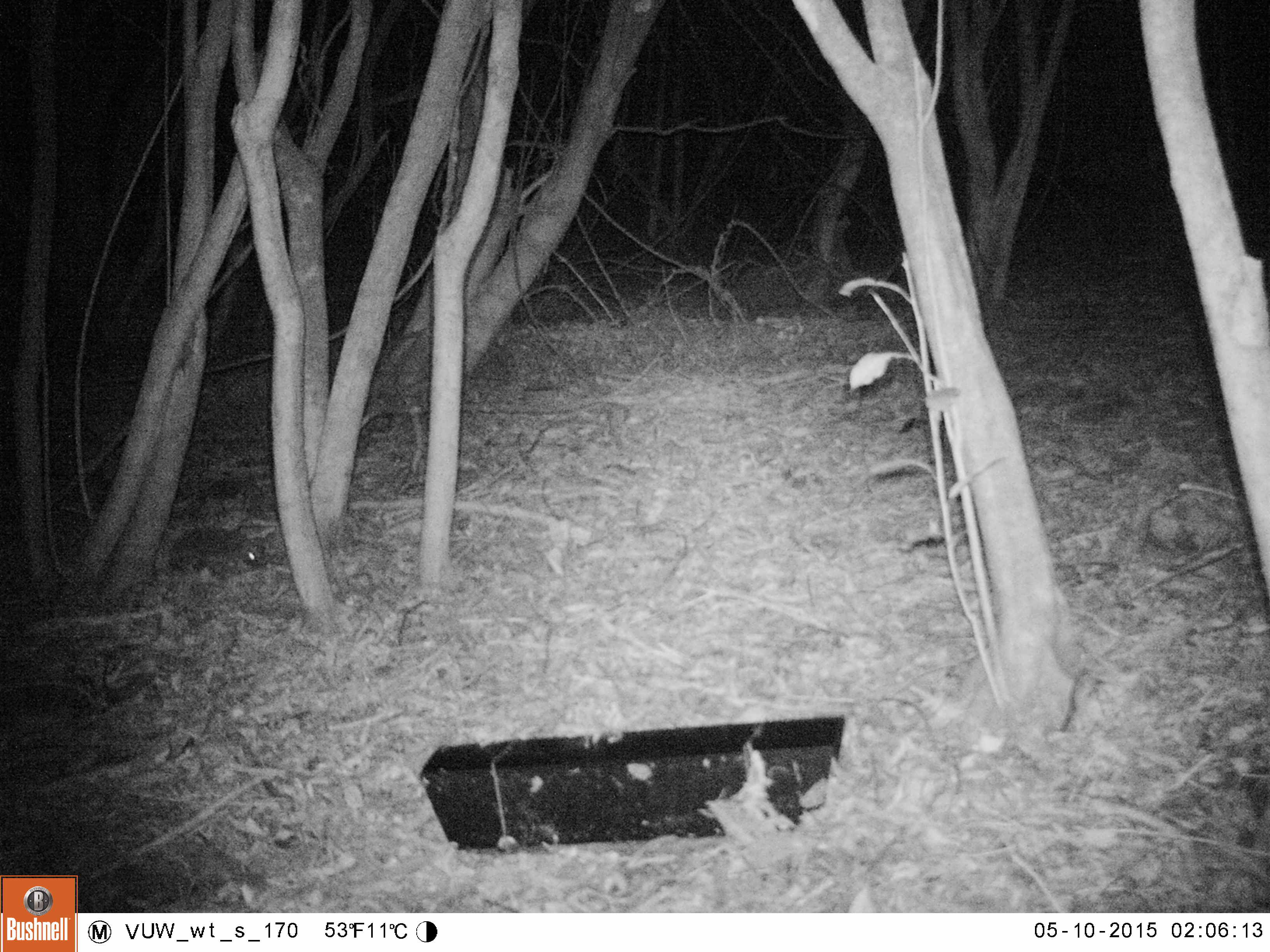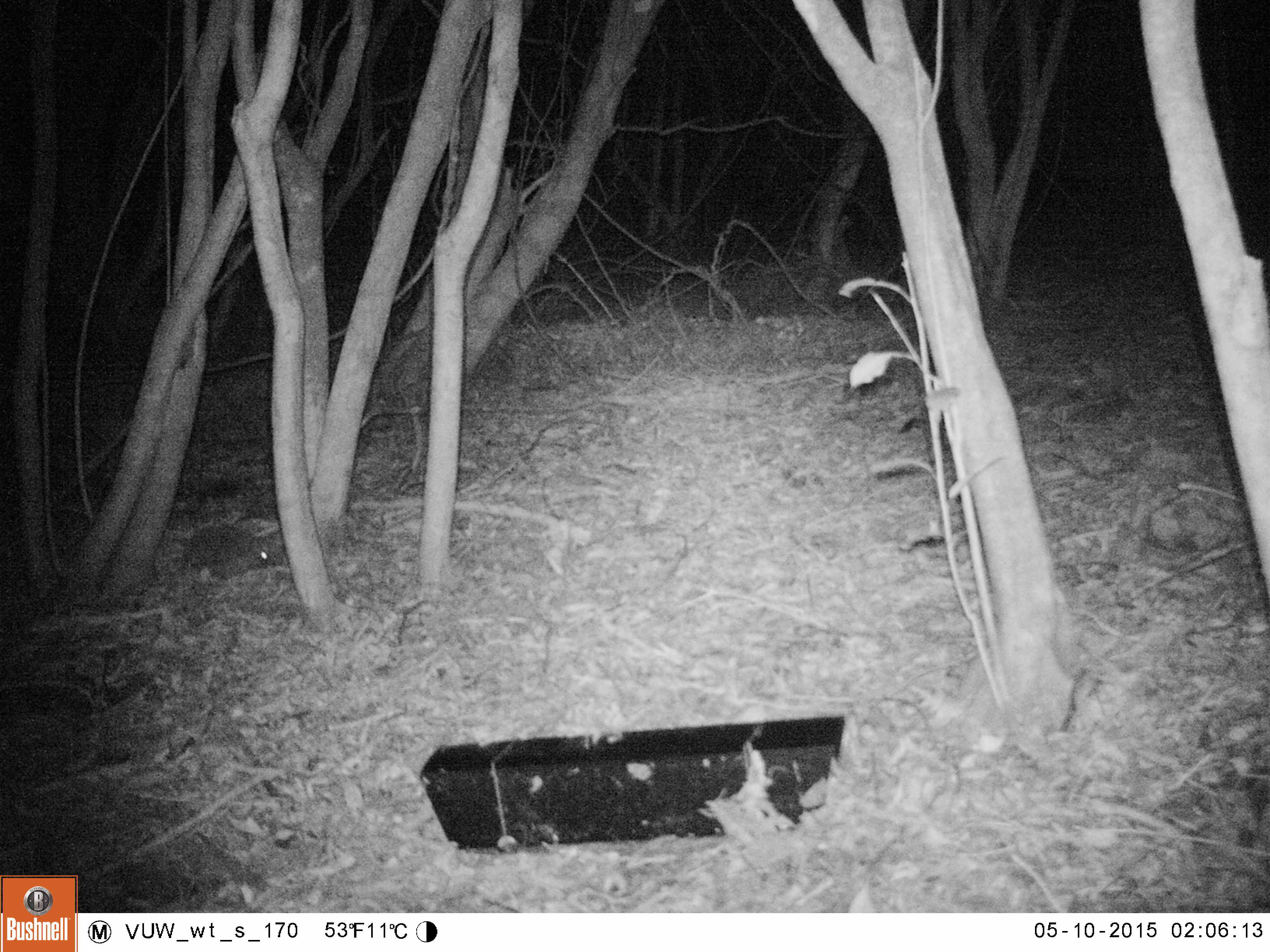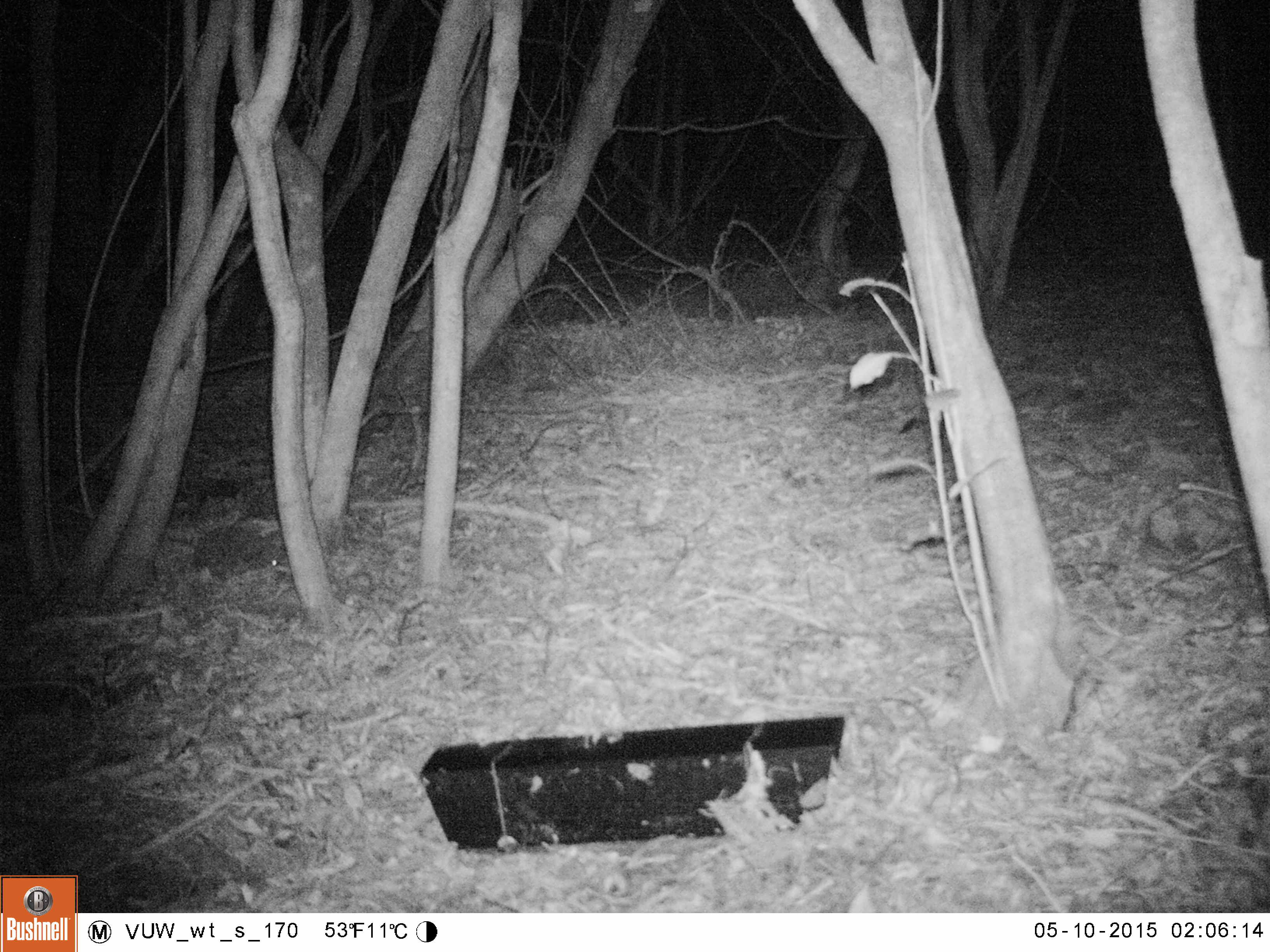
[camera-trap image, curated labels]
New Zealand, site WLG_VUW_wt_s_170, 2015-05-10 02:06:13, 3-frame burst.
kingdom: Animalia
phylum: Chordata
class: Mammalia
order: Eulipotyphla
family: Erinaceidae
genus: Erinaceus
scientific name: Erinaceus europaeus europaeus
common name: european hedgehog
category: hedgehog